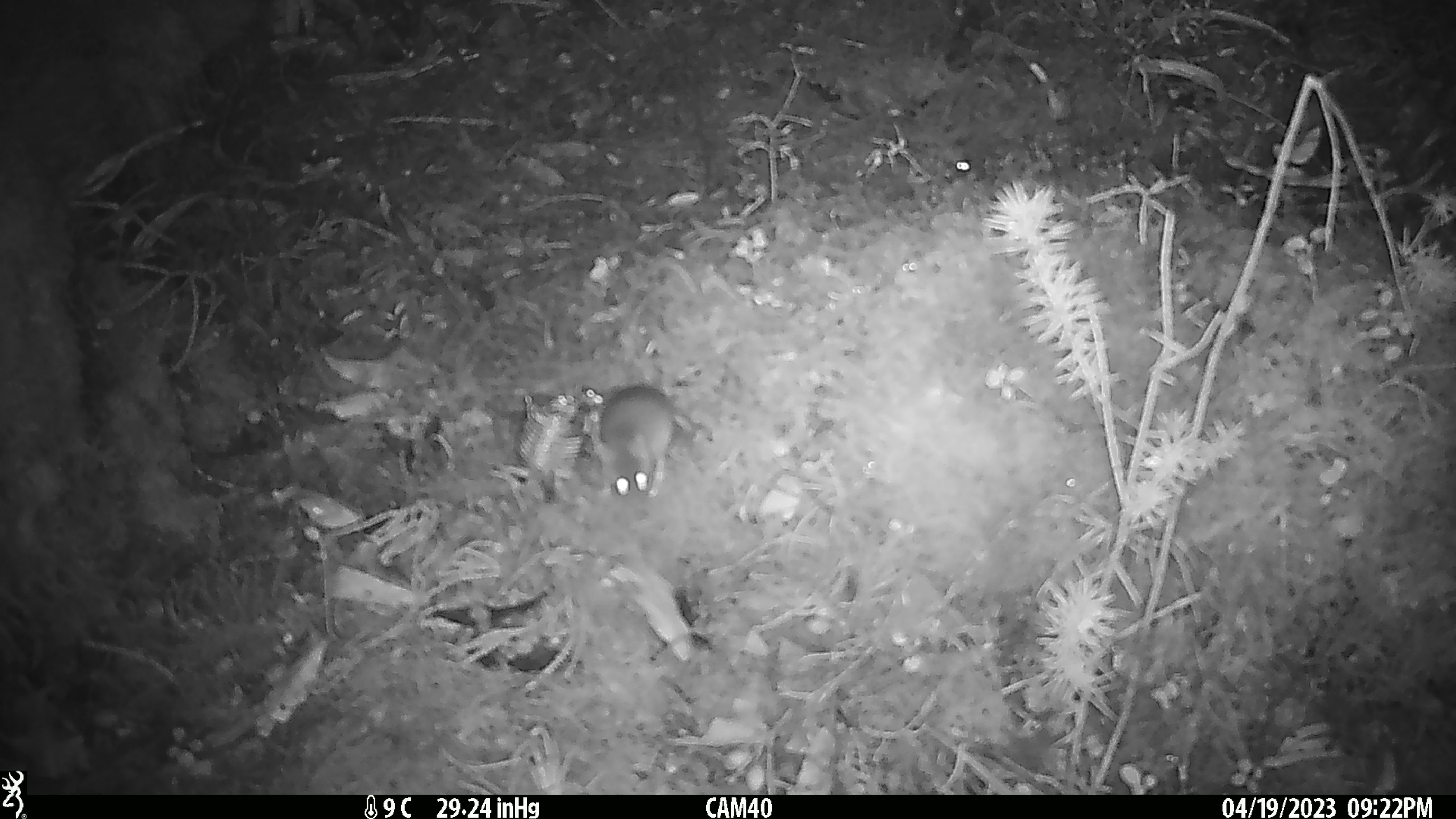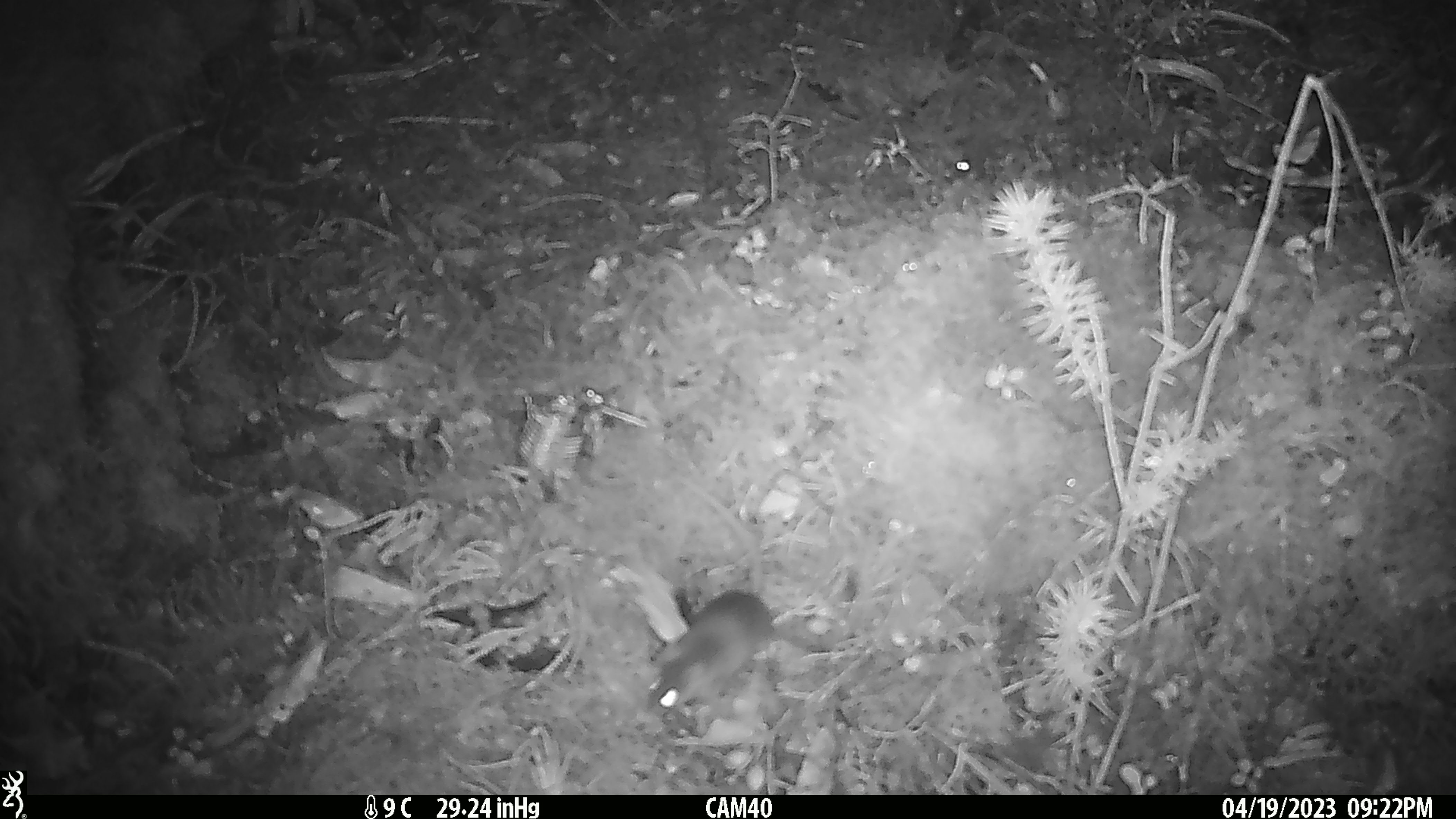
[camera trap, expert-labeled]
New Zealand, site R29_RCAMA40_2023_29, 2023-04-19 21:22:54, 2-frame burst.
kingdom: Animalia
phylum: Chordata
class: Mammalia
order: Rodentia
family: Muridae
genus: Mus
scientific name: Mus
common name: mouse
Mouse (Mus).